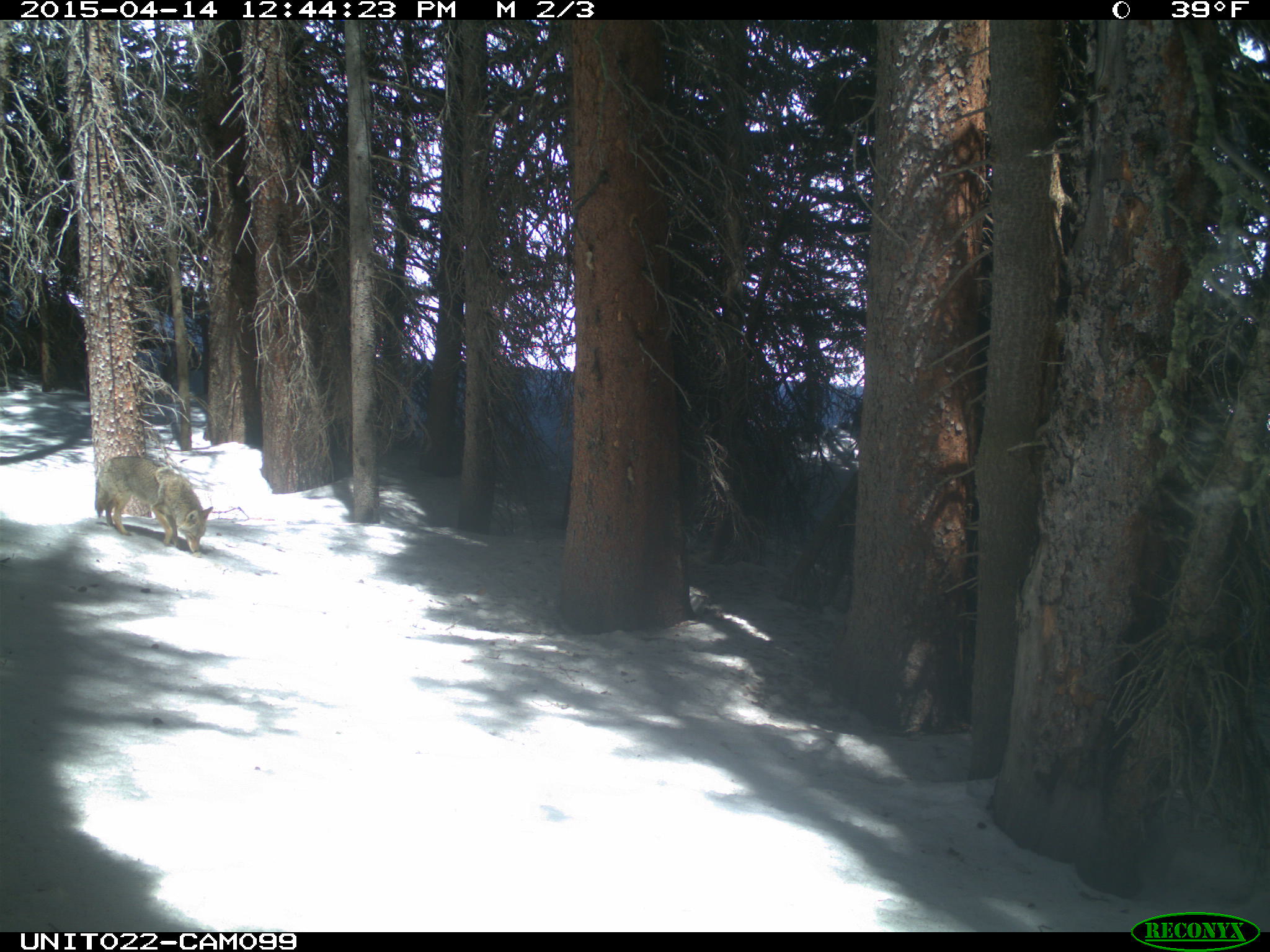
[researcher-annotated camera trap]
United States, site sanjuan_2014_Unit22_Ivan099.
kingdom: Animalia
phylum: Chordata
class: Mammalia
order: Carnivora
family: Canidae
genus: Canis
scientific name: Canis latrans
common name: coyote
Canis latrans (coyote).